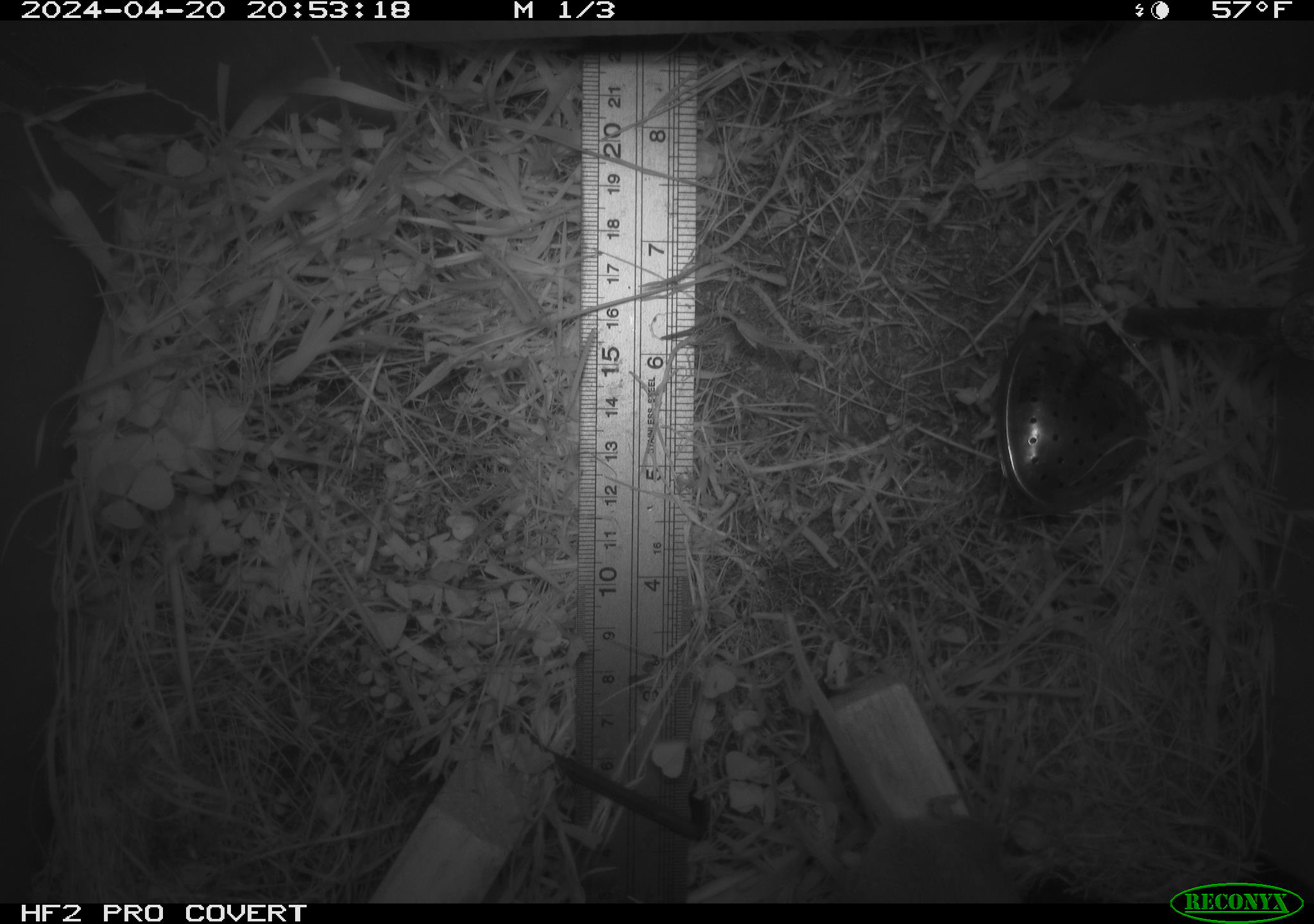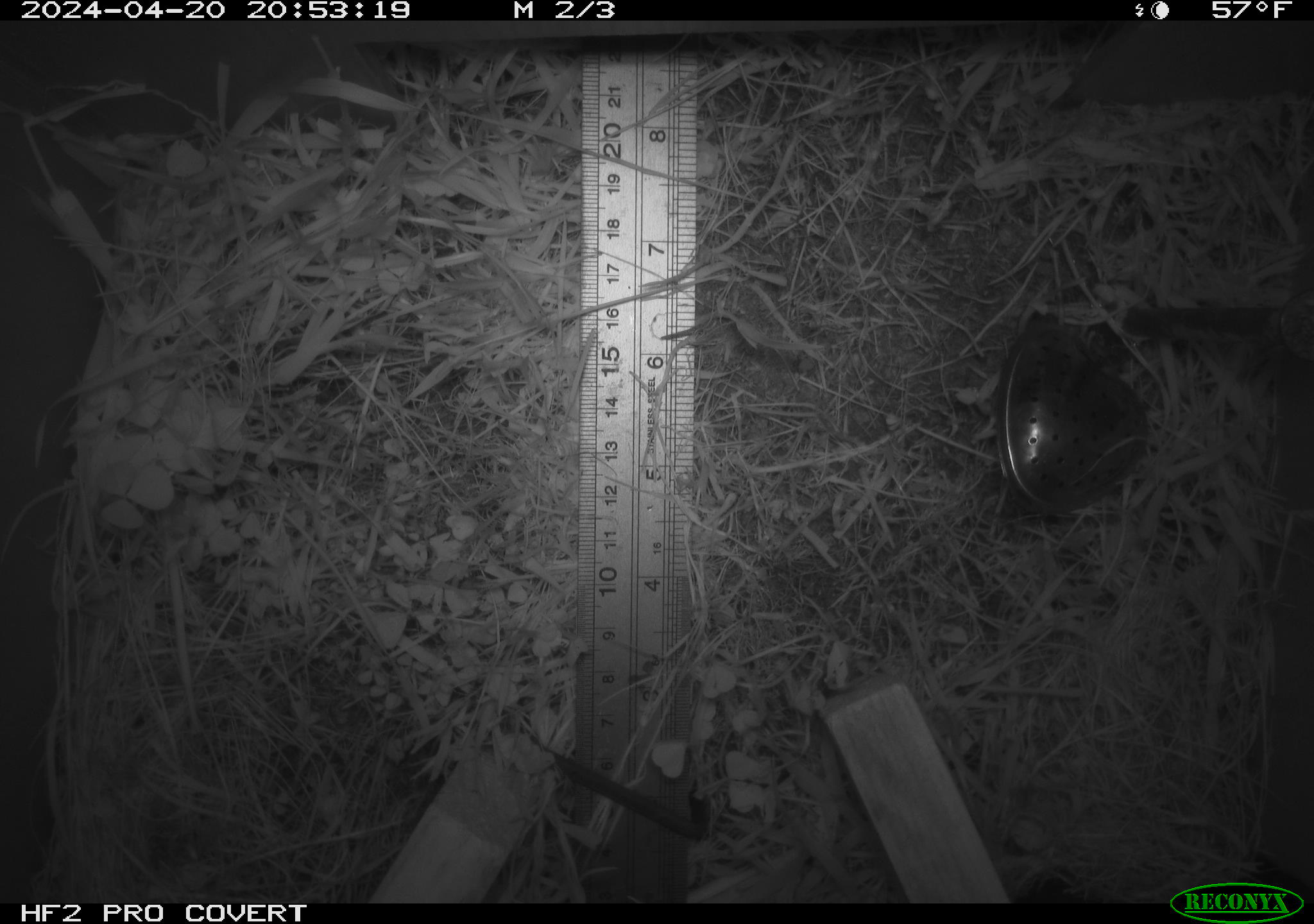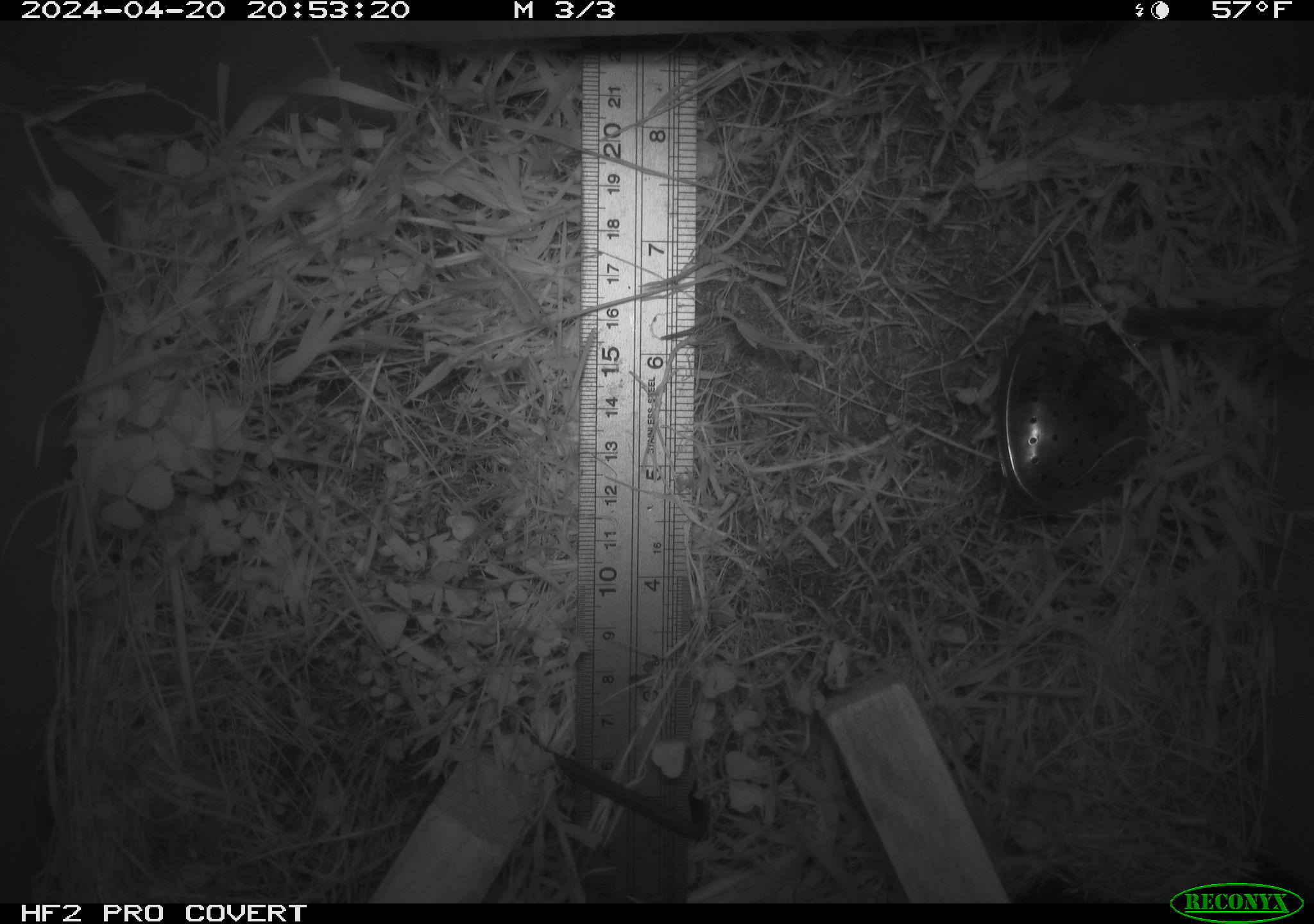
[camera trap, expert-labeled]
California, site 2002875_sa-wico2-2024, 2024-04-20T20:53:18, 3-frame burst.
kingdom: Animalia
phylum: Chordata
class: Mammalia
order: Rodentia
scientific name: Rodentia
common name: mouse species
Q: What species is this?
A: Mouse species (Rodentia).